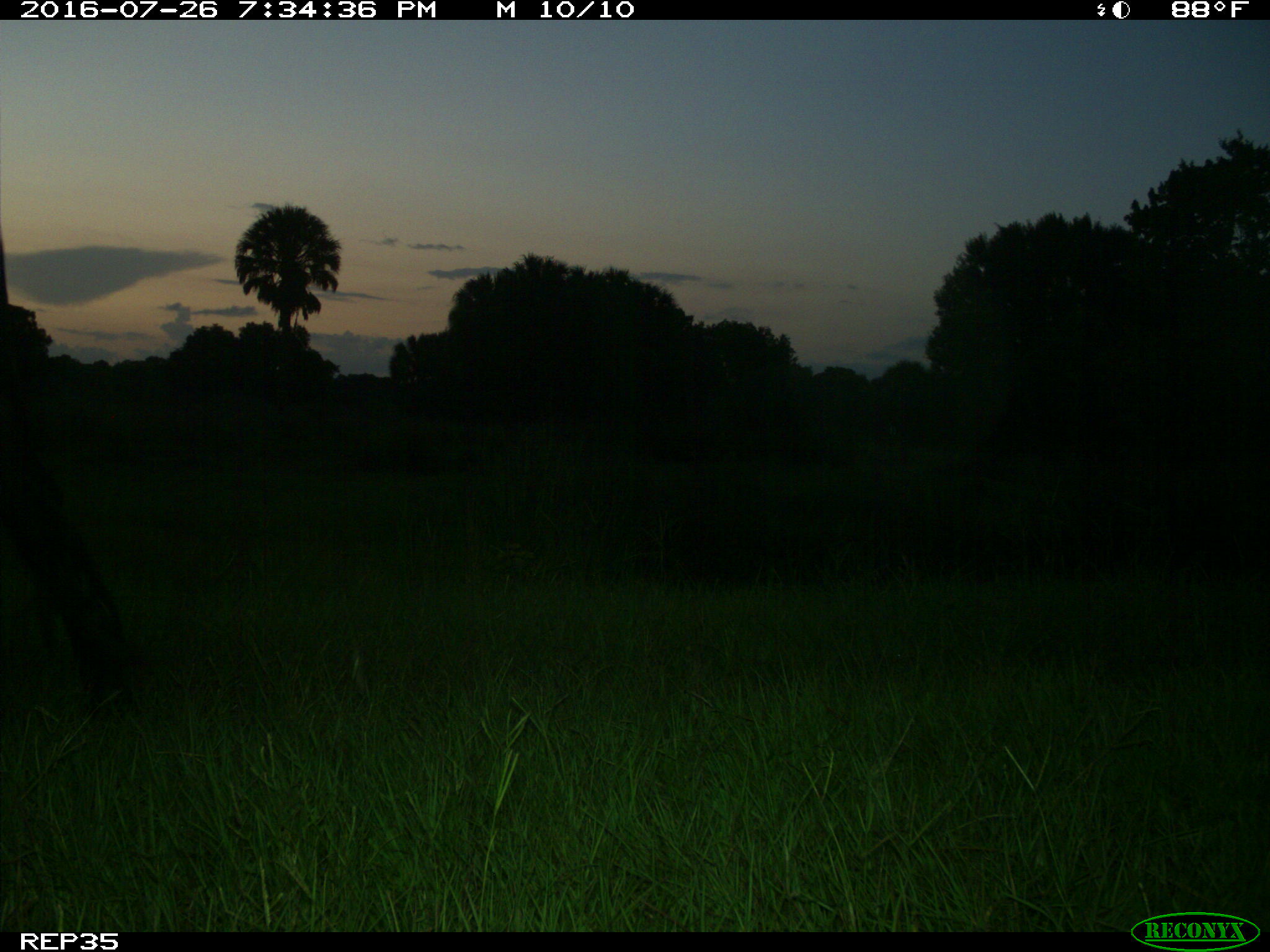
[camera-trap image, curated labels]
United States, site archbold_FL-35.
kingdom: Animalia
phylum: Chordata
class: Mammalia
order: Artiodactyla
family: Bovidae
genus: Bos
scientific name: Bos taurus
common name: domestic cow